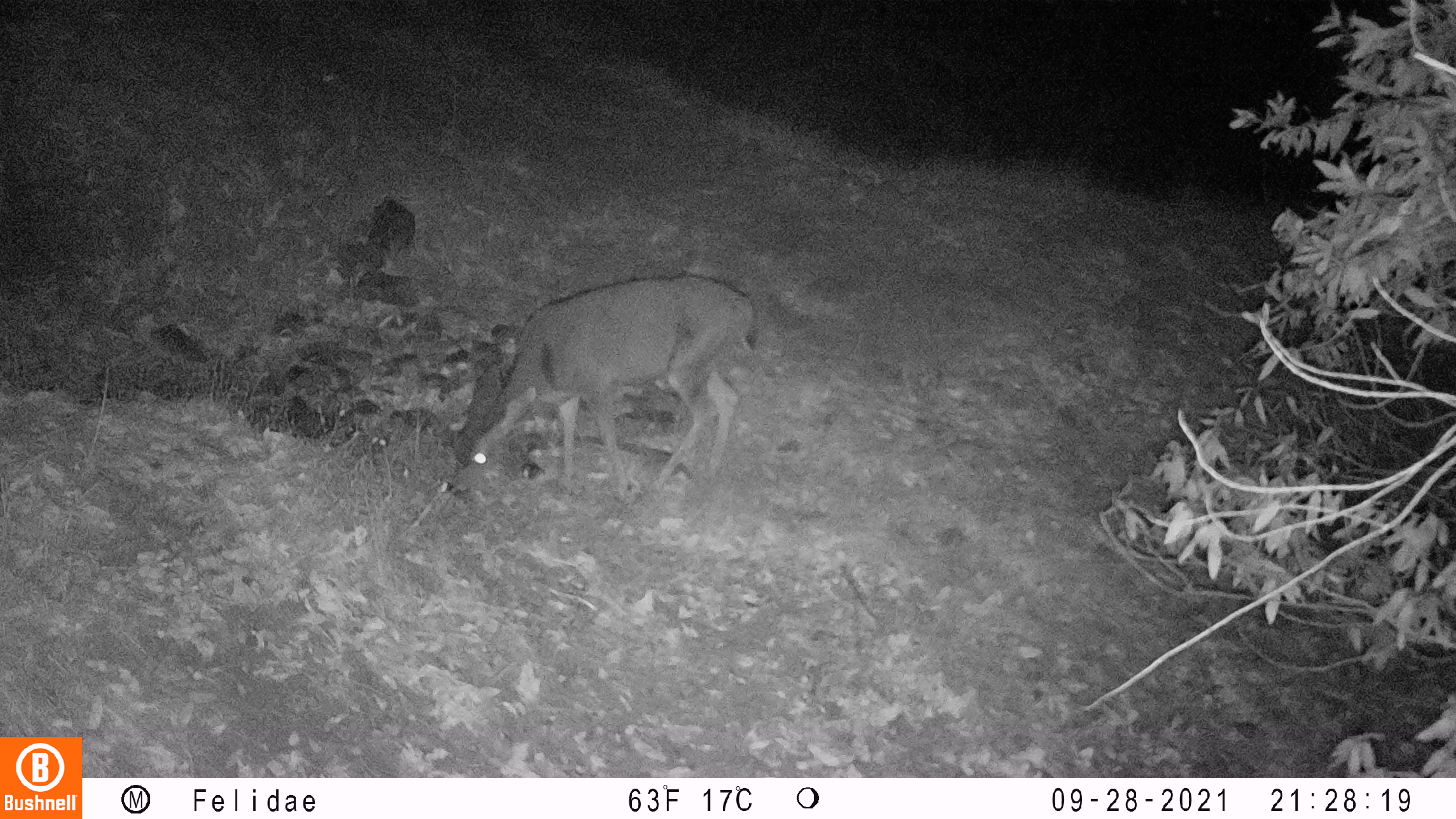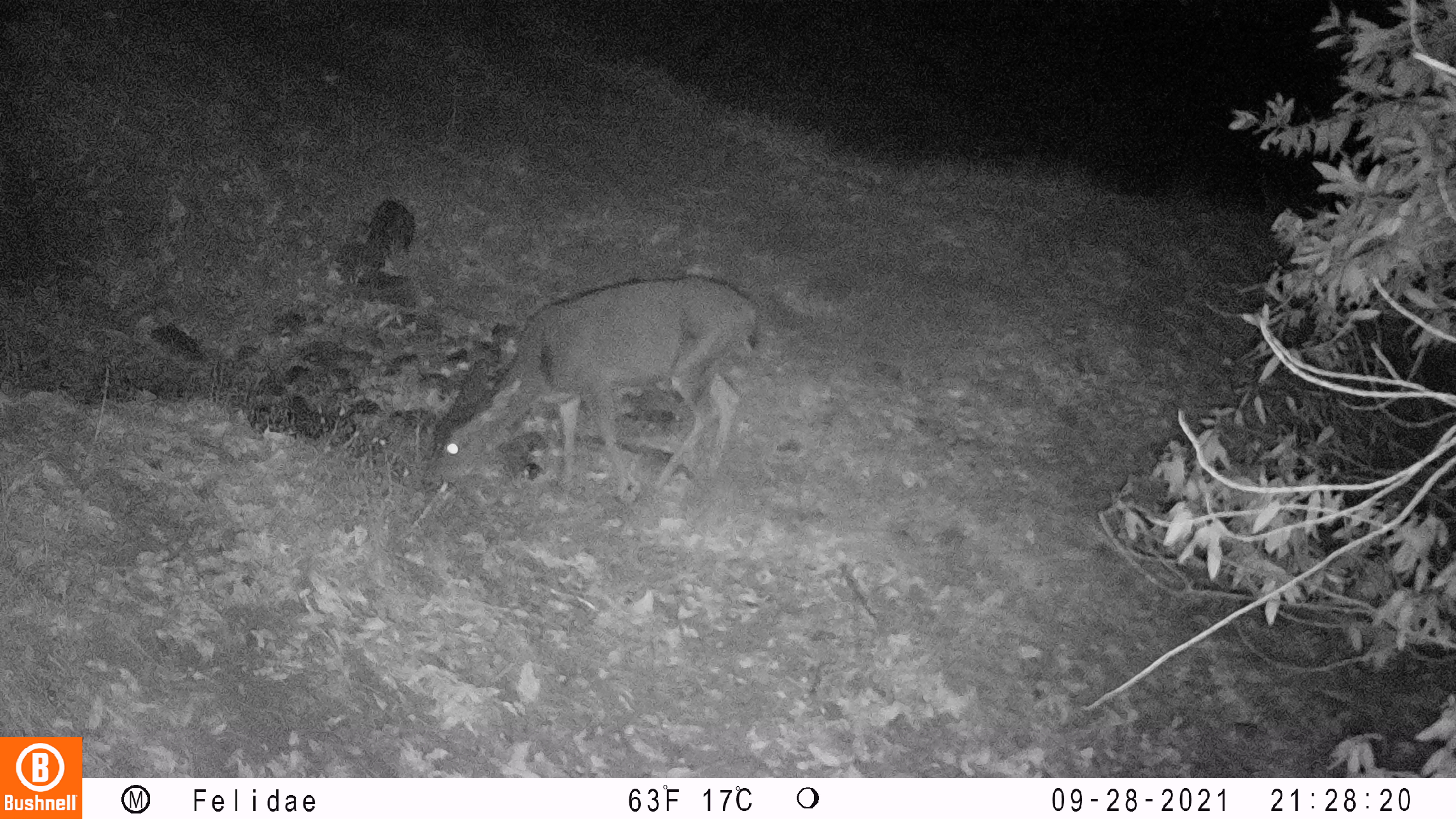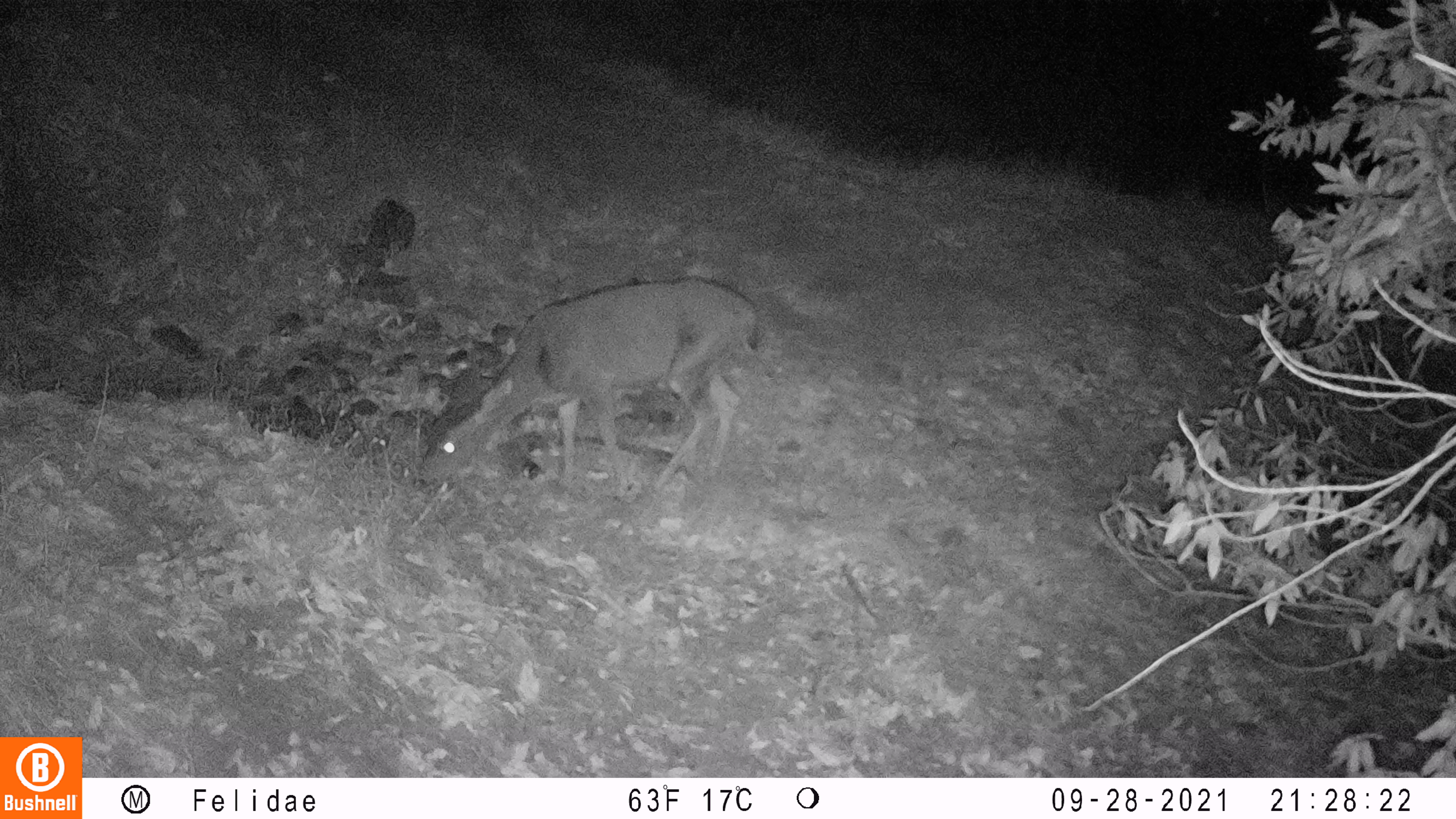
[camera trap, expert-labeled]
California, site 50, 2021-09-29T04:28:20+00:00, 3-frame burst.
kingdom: Animalia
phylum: Chordata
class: Mammalia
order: Artiodactyla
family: Cervidae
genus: Odocoileus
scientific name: Odocoileus hemionus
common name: mule deer